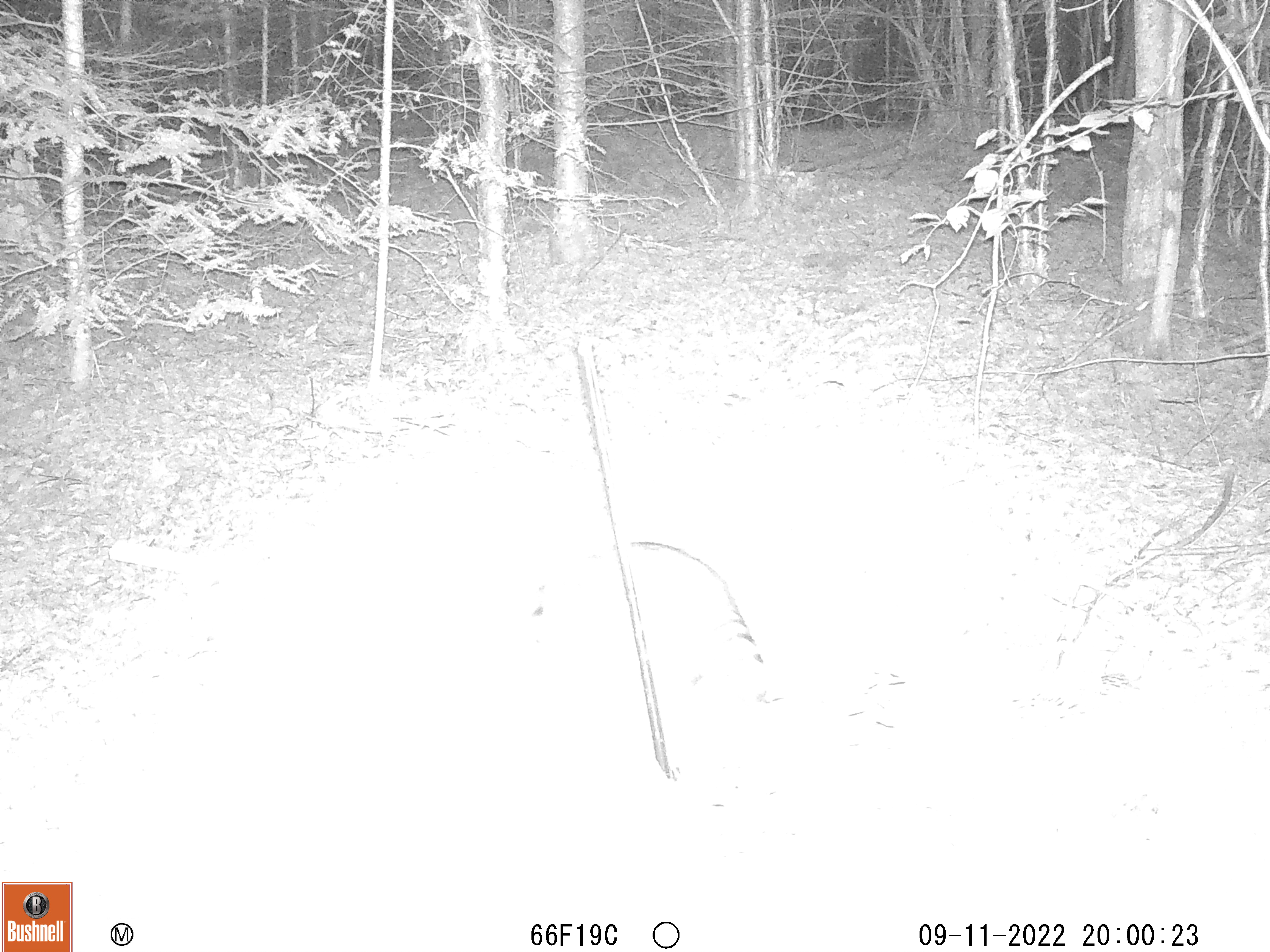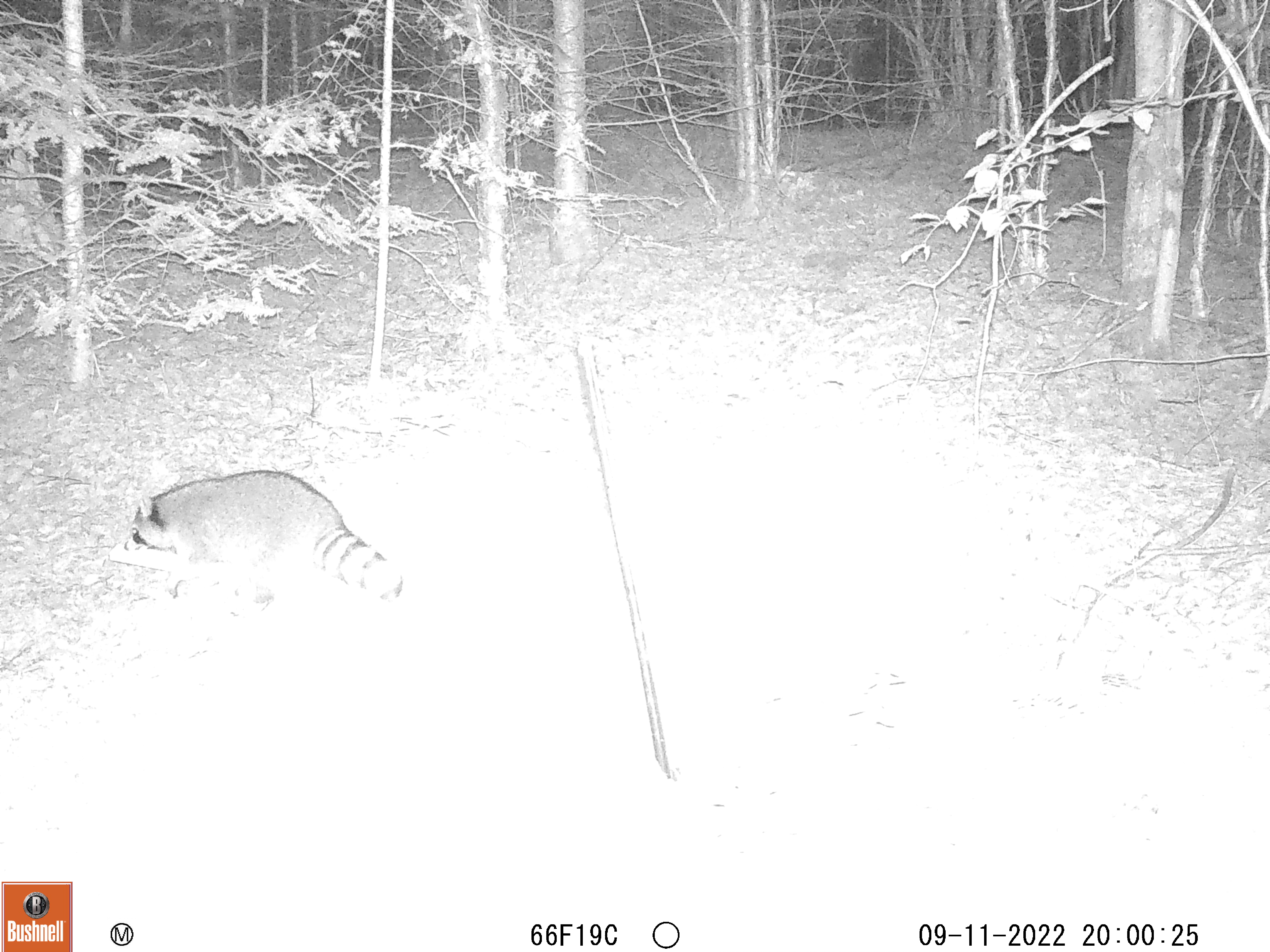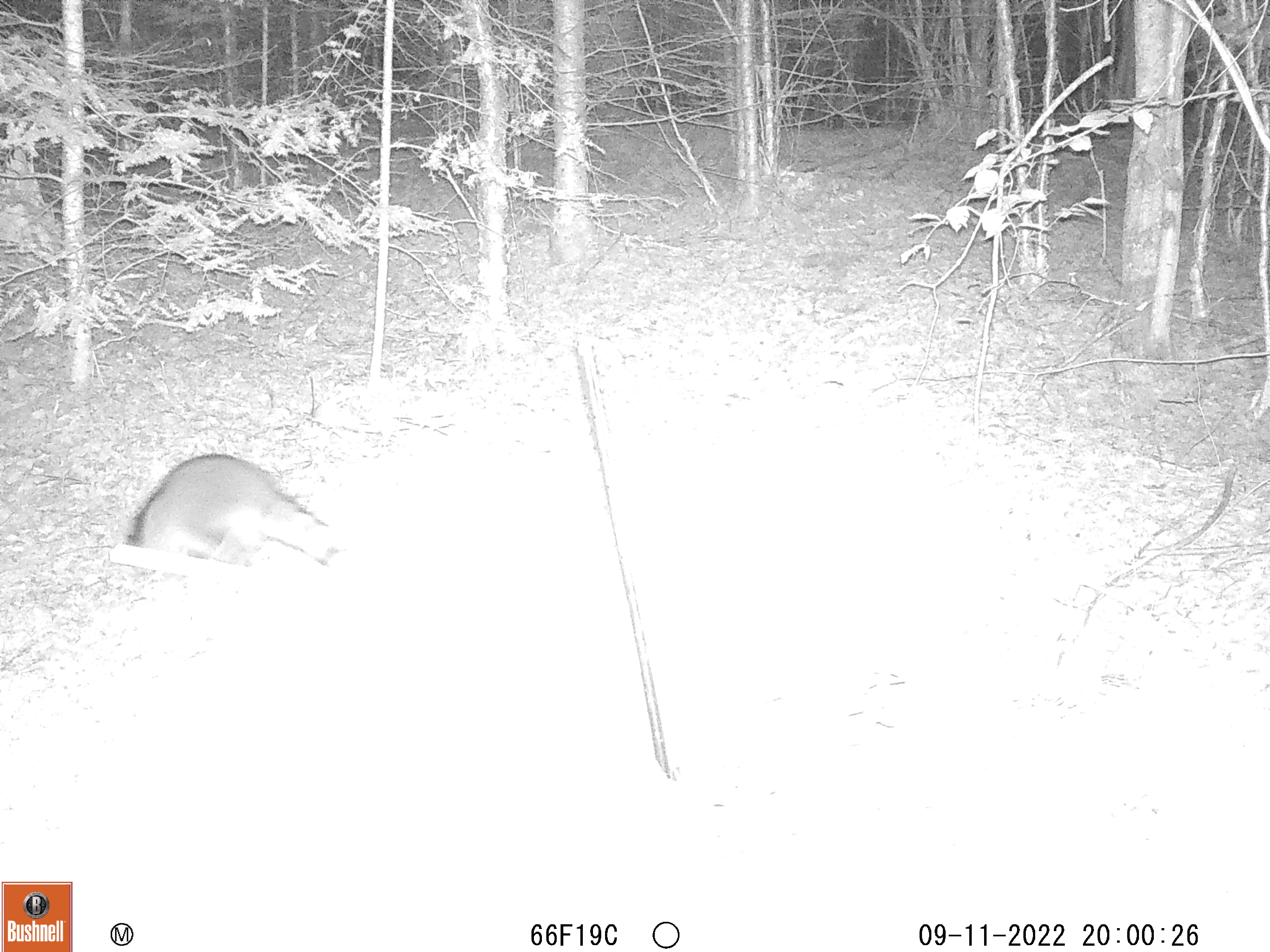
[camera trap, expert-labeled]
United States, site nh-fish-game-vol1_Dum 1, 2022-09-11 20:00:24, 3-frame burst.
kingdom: Animalia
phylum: Chordata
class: Mammalia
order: Carnivora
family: Procyonidae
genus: Procyon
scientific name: Procyon lotor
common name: raccoon